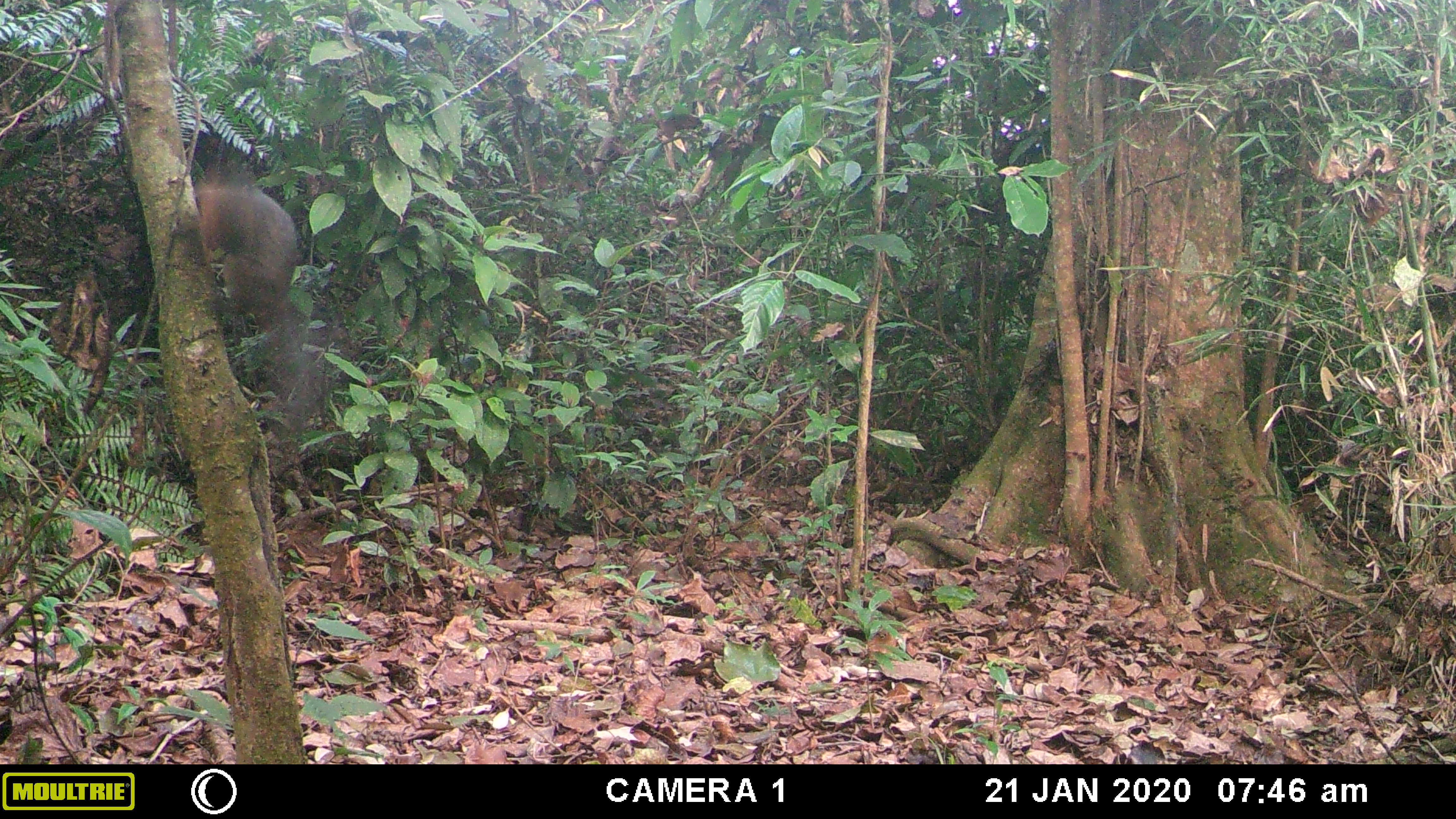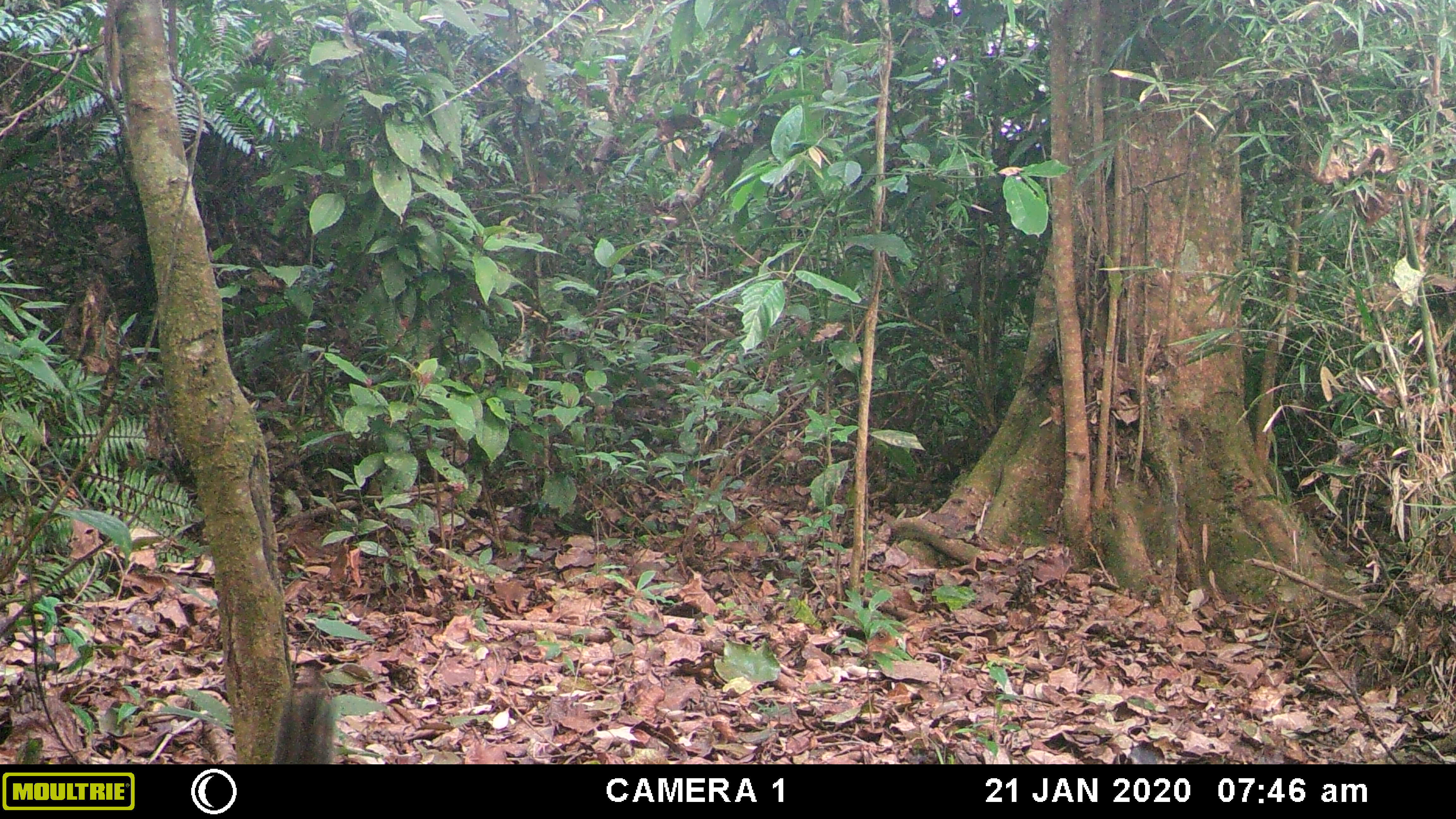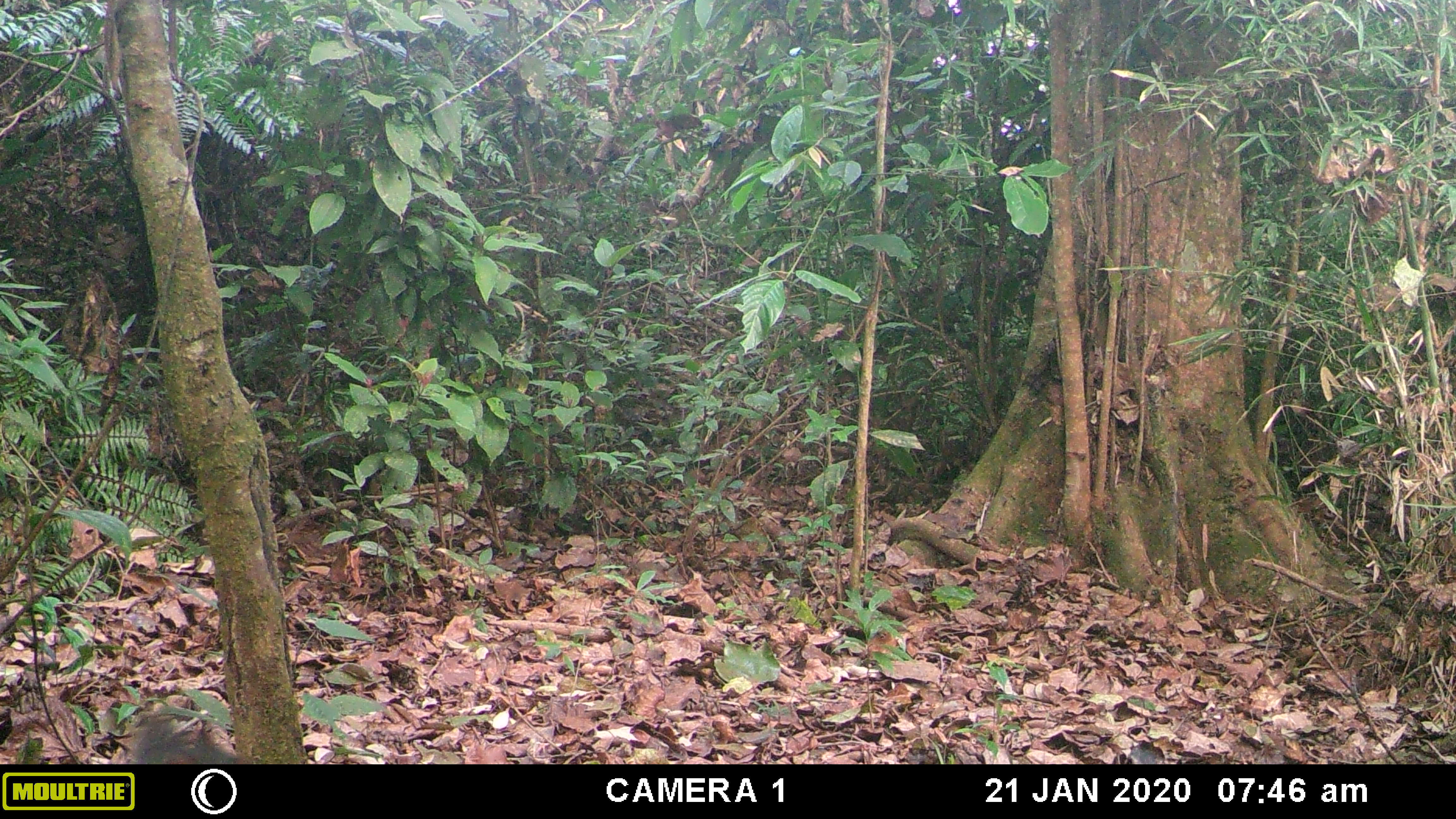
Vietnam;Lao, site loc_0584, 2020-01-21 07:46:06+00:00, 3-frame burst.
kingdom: Animalia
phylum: Chordata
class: Mammalia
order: Rodentia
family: Sciuridae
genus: Dremomys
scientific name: Dremomys rufigenis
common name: red-cheeked squirrel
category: red cheeked squirrel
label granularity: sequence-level